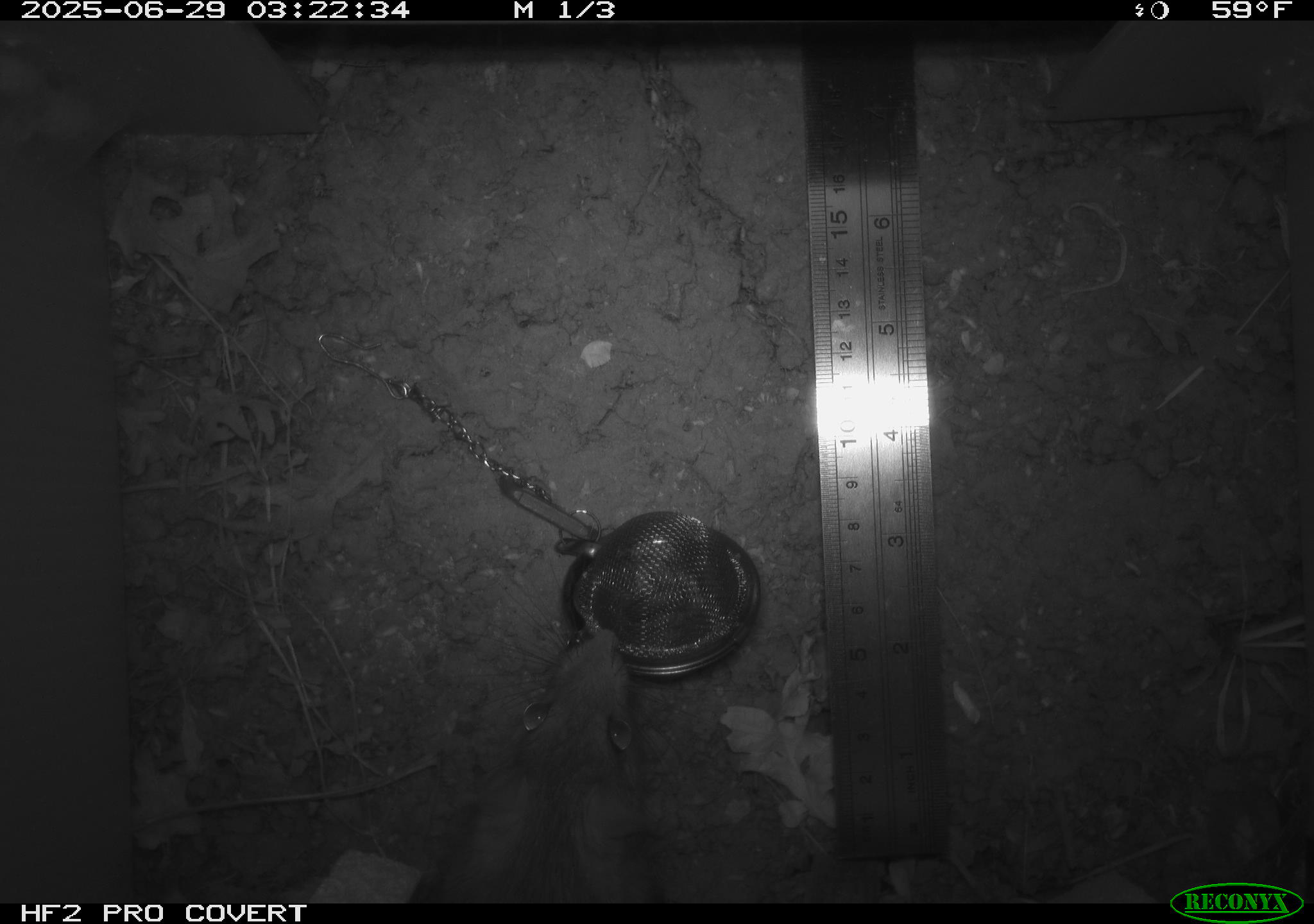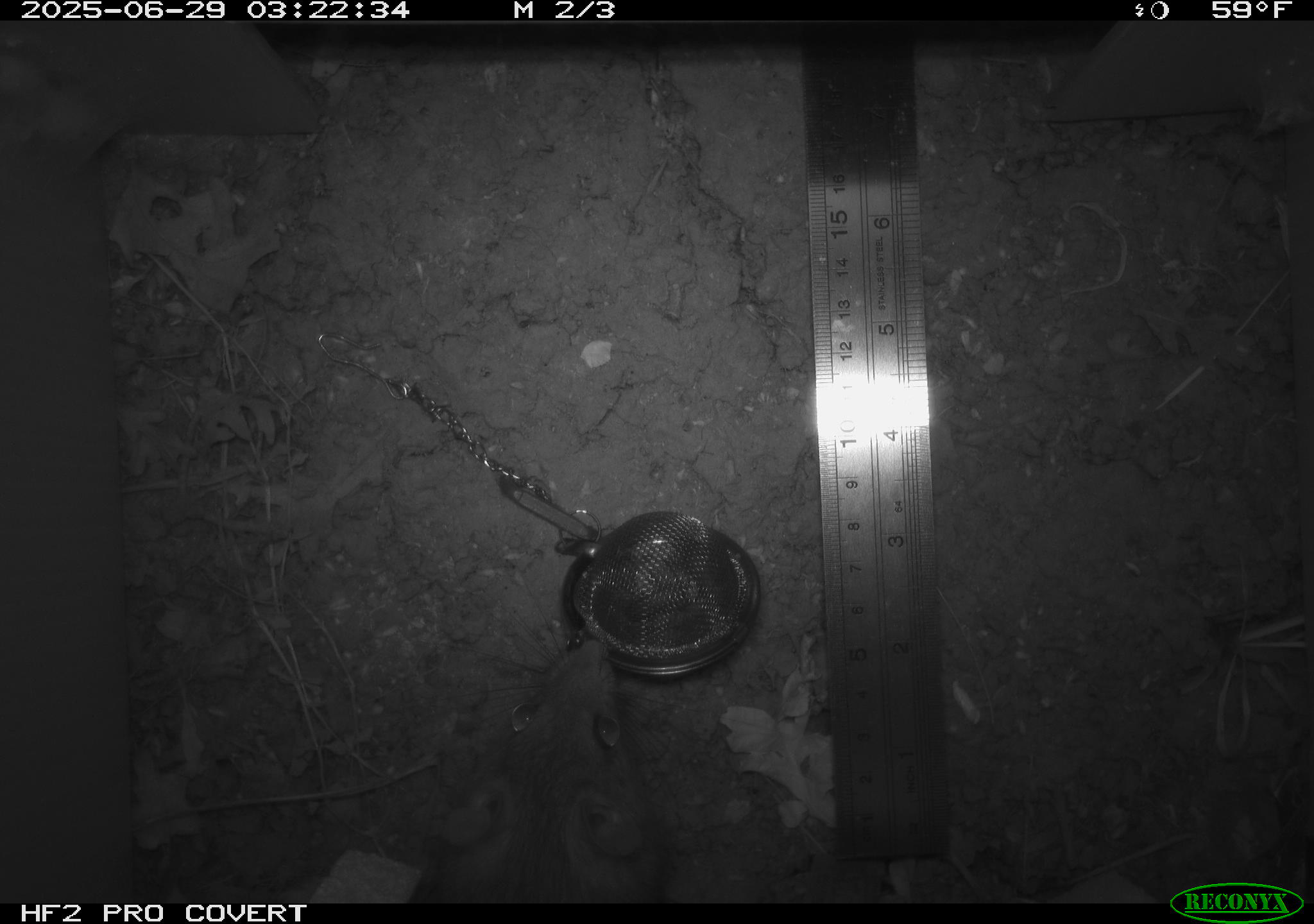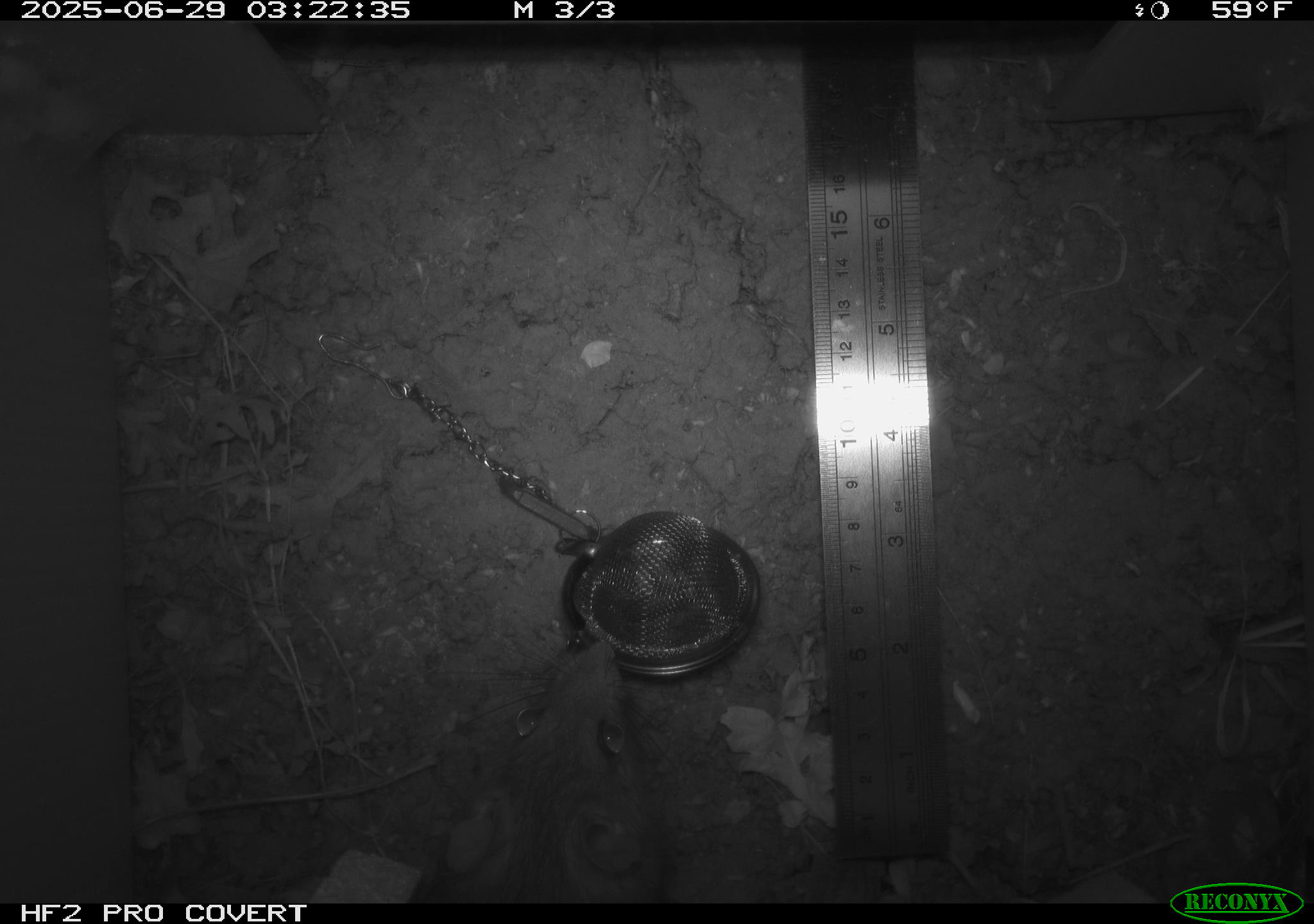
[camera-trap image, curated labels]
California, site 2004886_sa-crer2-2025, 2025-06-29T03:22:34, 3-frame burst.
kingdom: Animalia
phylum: Chordata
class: Mammalia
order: Rodentia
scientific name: Rodentia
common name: rodent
Rodent (Rodentia).